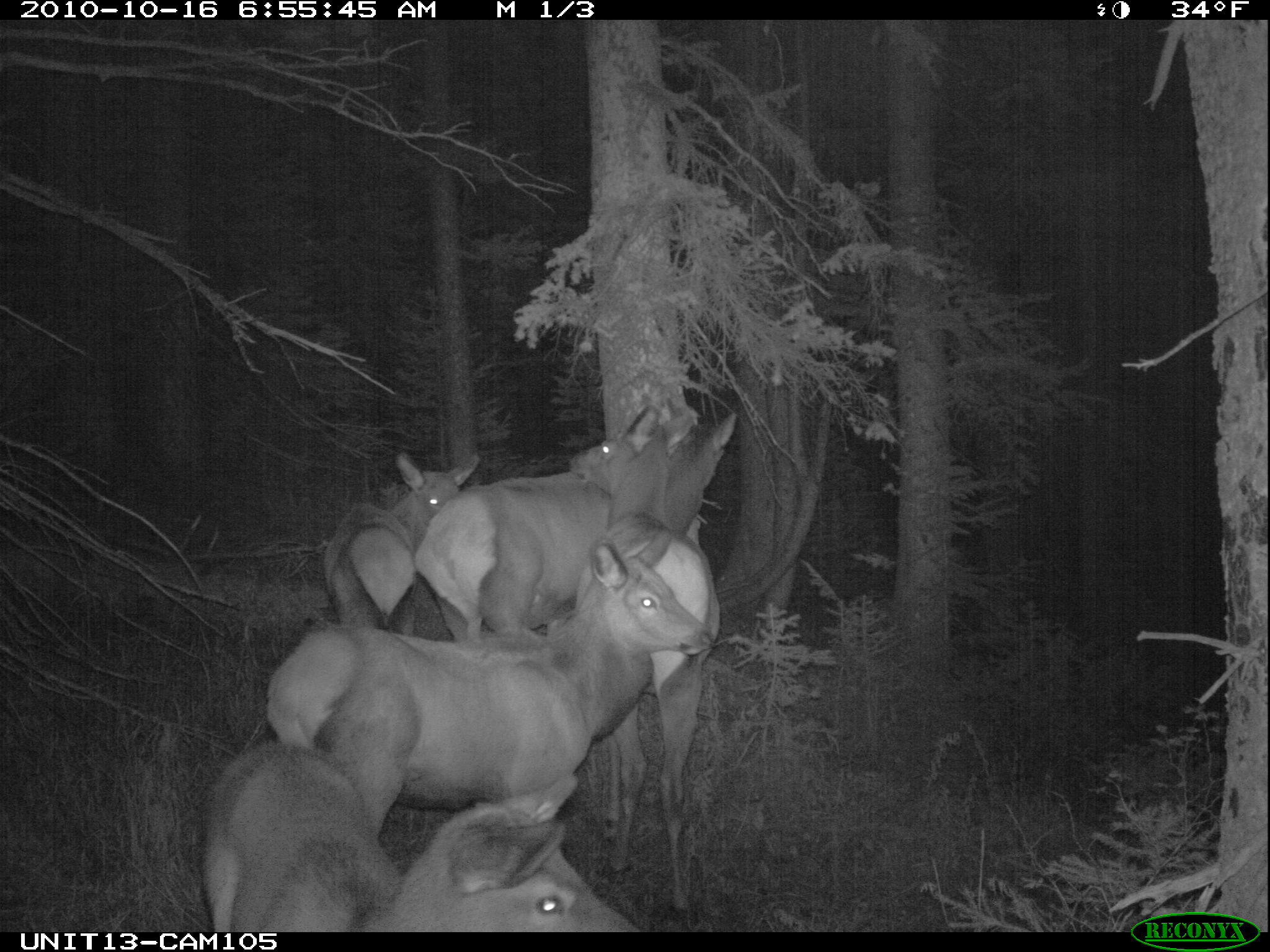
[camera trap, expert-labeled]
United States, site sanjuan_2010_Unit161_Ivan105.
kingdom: Animalia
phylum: Chordata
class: Mammalia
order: Artiodactyla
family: Cervidae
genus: Cervus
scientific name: Cervus elaphus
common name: red deer